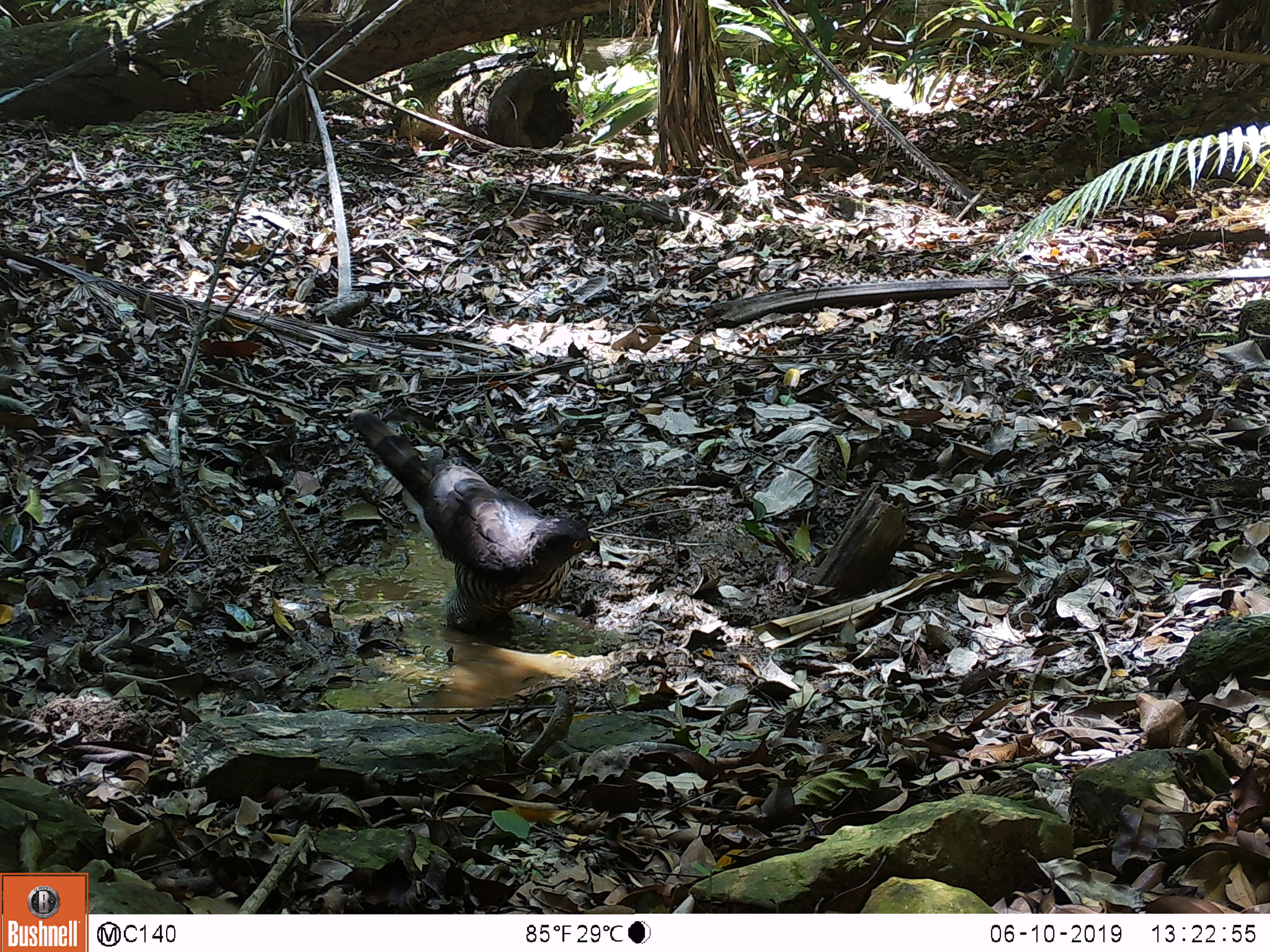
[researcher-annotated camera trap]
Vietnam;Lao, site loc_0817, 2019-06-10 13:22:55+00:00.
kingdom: Animalia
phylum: Chordata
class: Aves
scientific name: Aves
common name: bird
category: unidentified bird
Unidentified bird (bird) (Aves). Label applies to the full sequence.